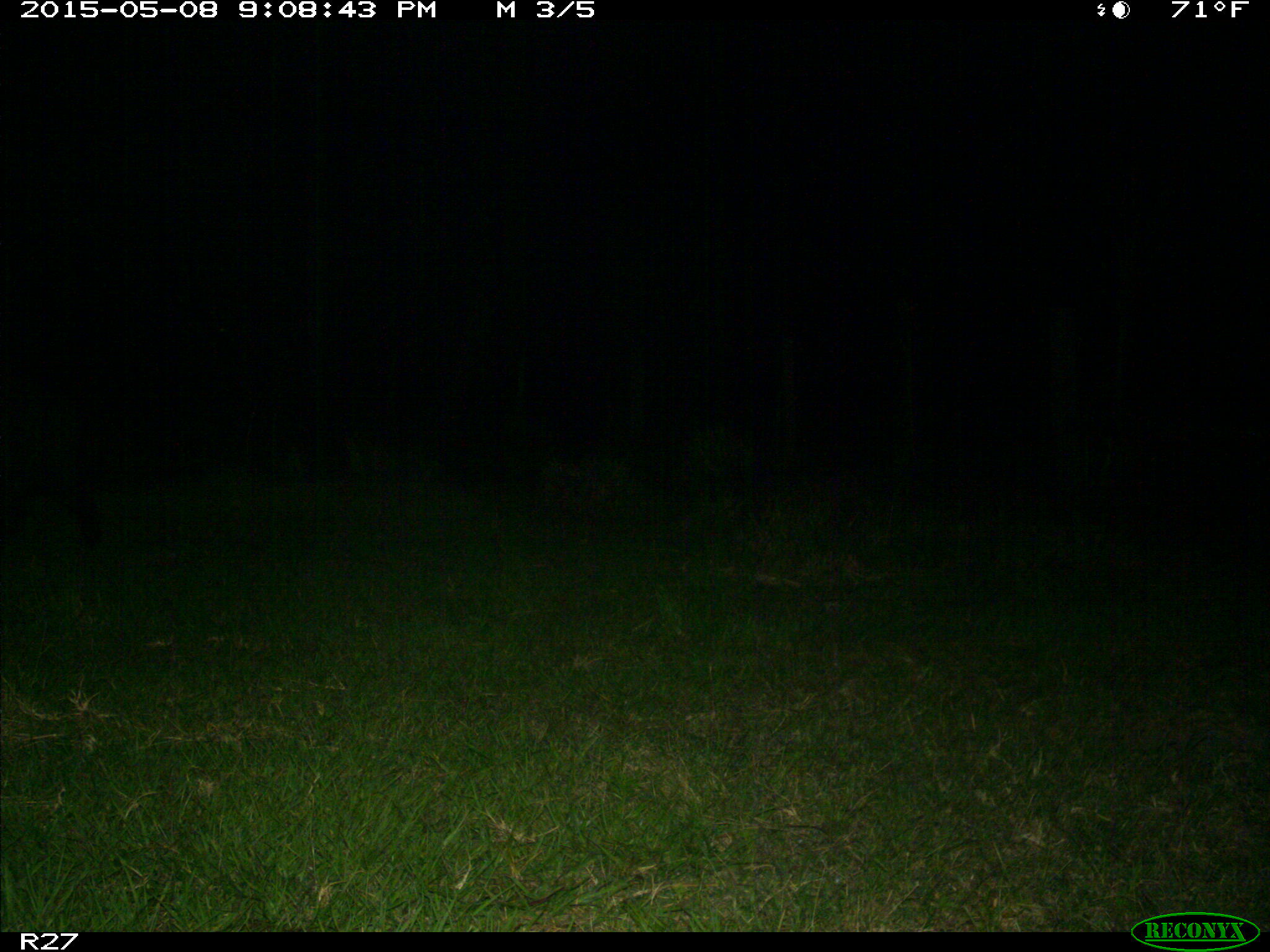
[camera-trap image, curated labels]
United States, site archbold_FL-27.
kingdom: Animalia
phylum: Chordata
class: Mammalia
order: Artiodactyla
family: Suidae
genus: Sus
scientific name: Sus scrofa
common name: wild boar